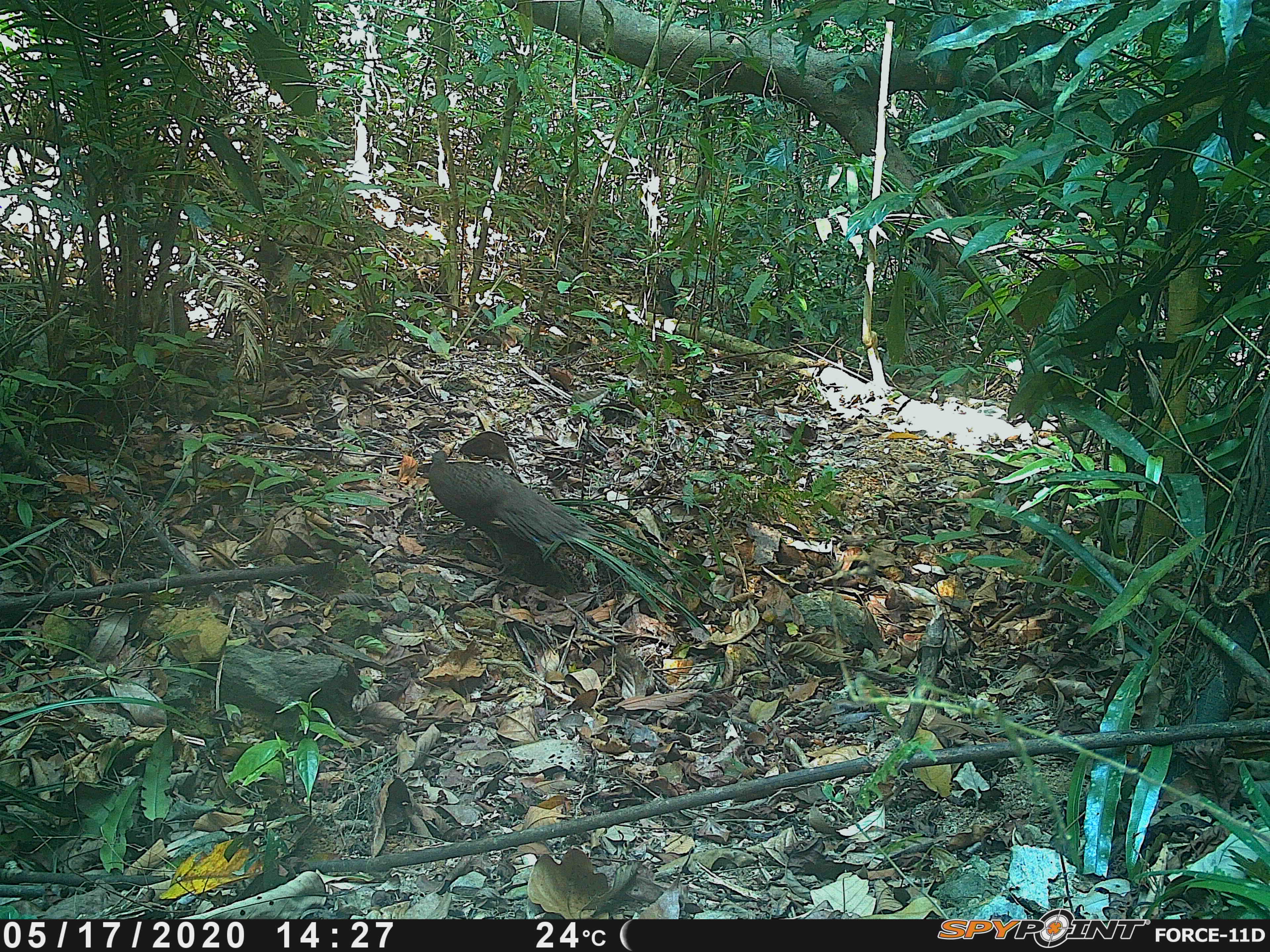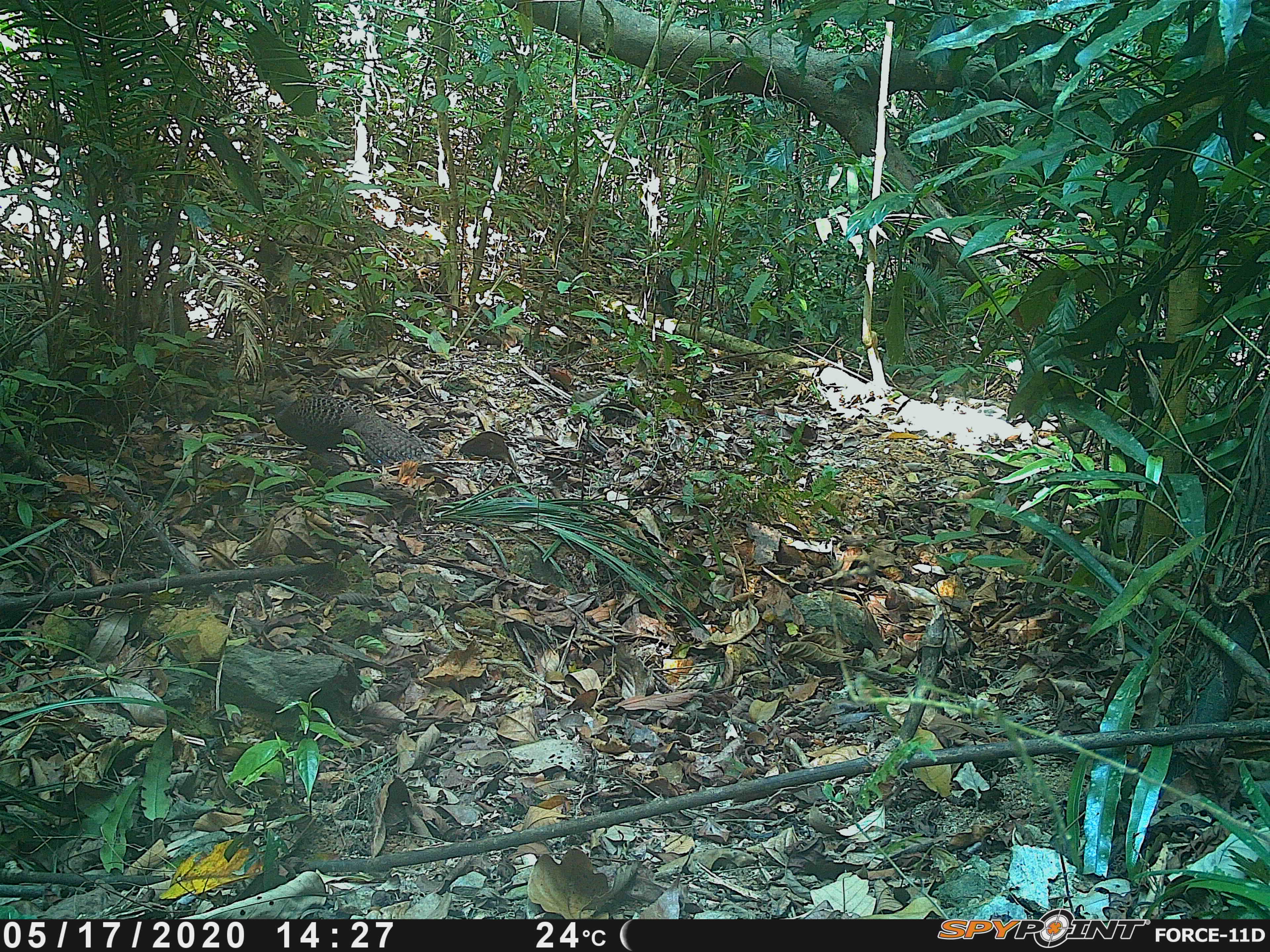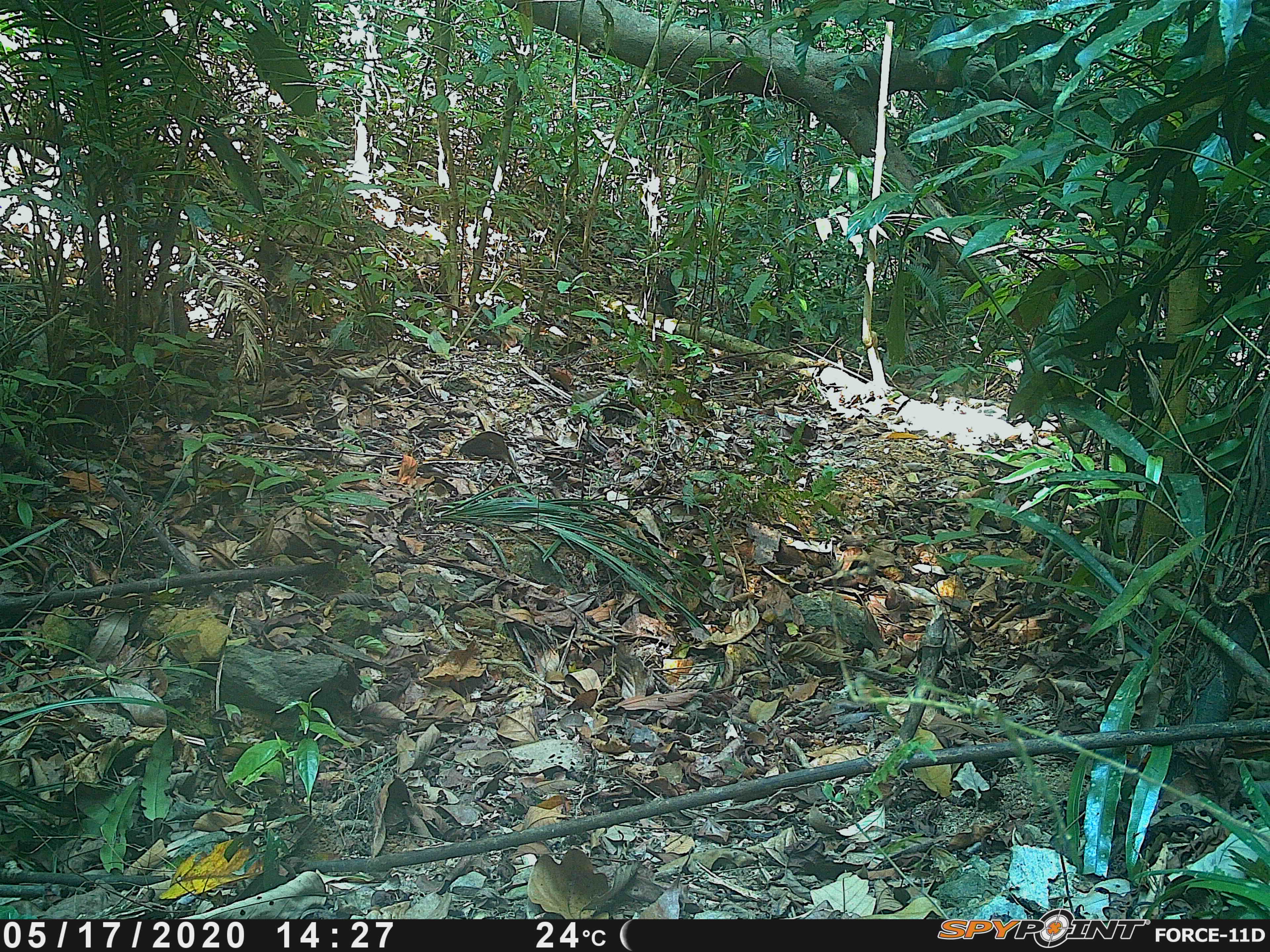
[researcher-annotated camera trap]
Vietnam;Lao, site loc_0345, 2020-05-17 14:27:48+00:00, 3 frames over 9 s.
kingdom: Animalia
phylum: Chordata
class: Aves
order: Galliformes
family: Phasianidae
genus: Polyplectron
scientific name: Polyplectron bicalcaratum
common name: gray peacock-pheasant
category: grey peacock pheasant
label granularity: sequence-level